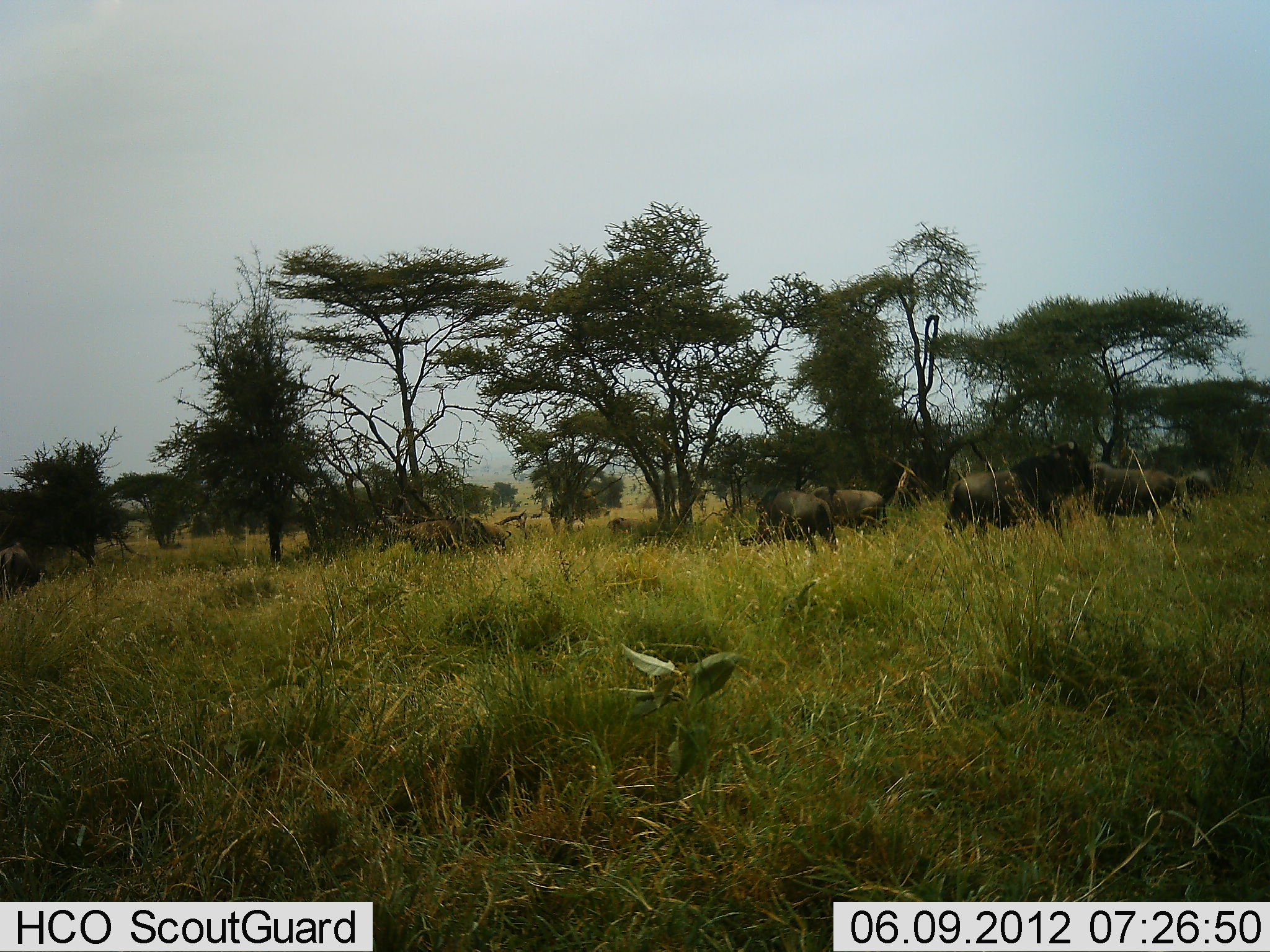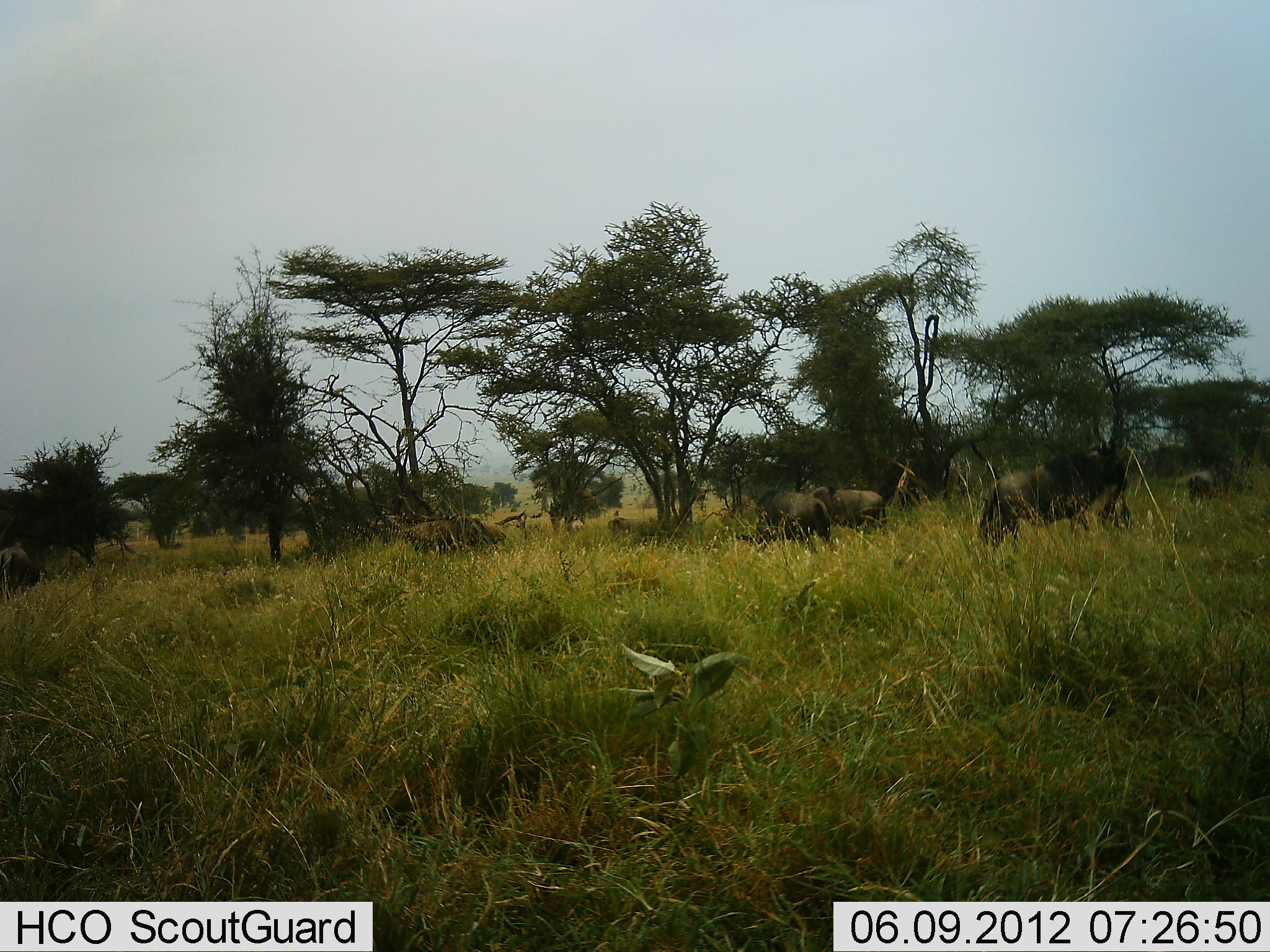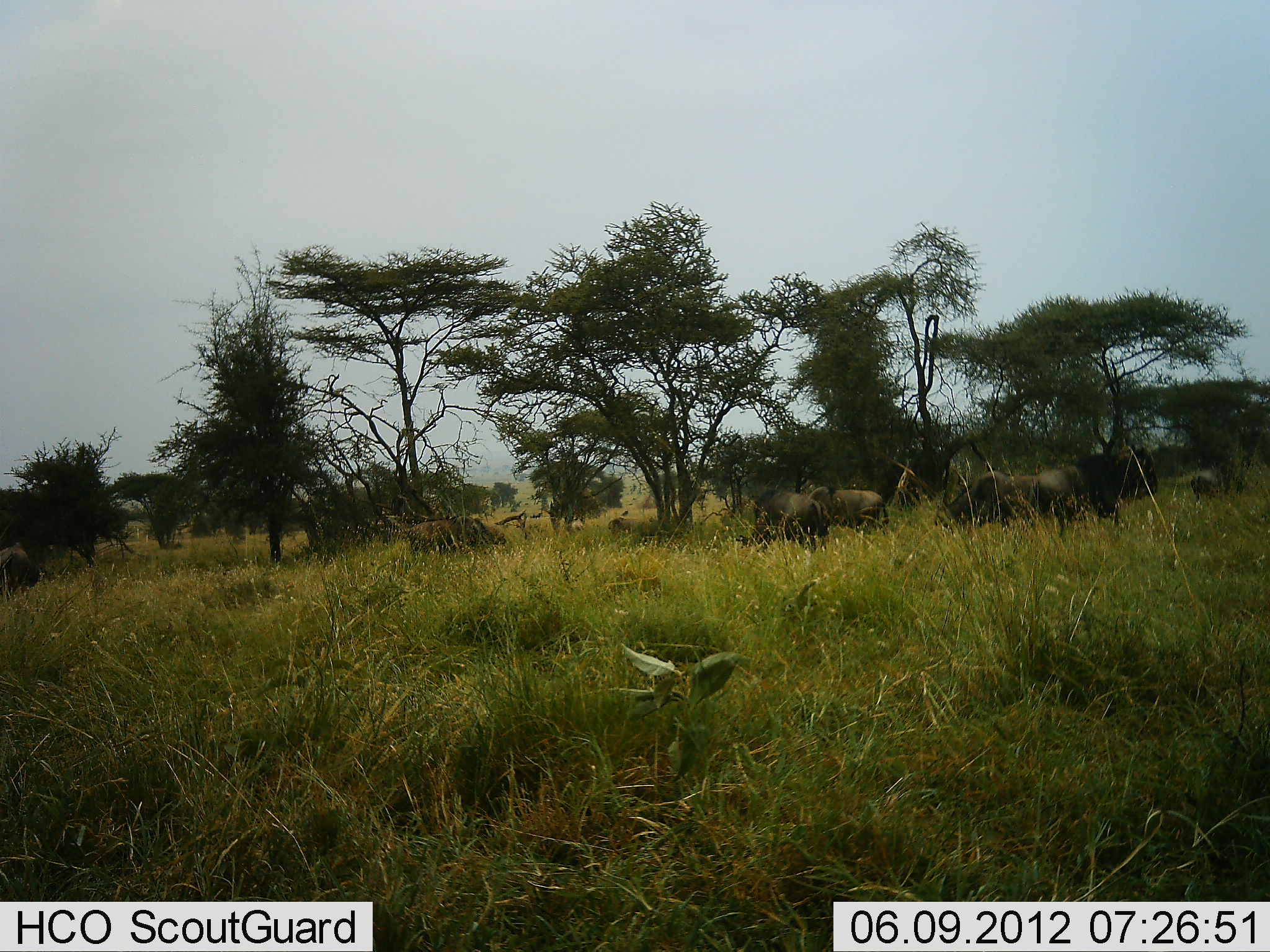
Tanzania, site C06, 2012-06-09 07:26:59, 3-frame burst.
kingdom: Animalia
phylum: Chordata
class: Mammalia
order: Artiodactyla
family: Bovidae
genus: Connochaetes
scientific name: Connochaetes taurinus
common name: blue wildebeest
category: wildebeest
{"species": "wildebeest (blue wildebeest) (Connochaetes taurinus)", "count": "7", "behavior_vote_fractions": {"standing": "40%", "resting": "0%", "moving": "70%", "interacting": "10%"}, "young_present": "0%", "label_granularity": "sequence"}